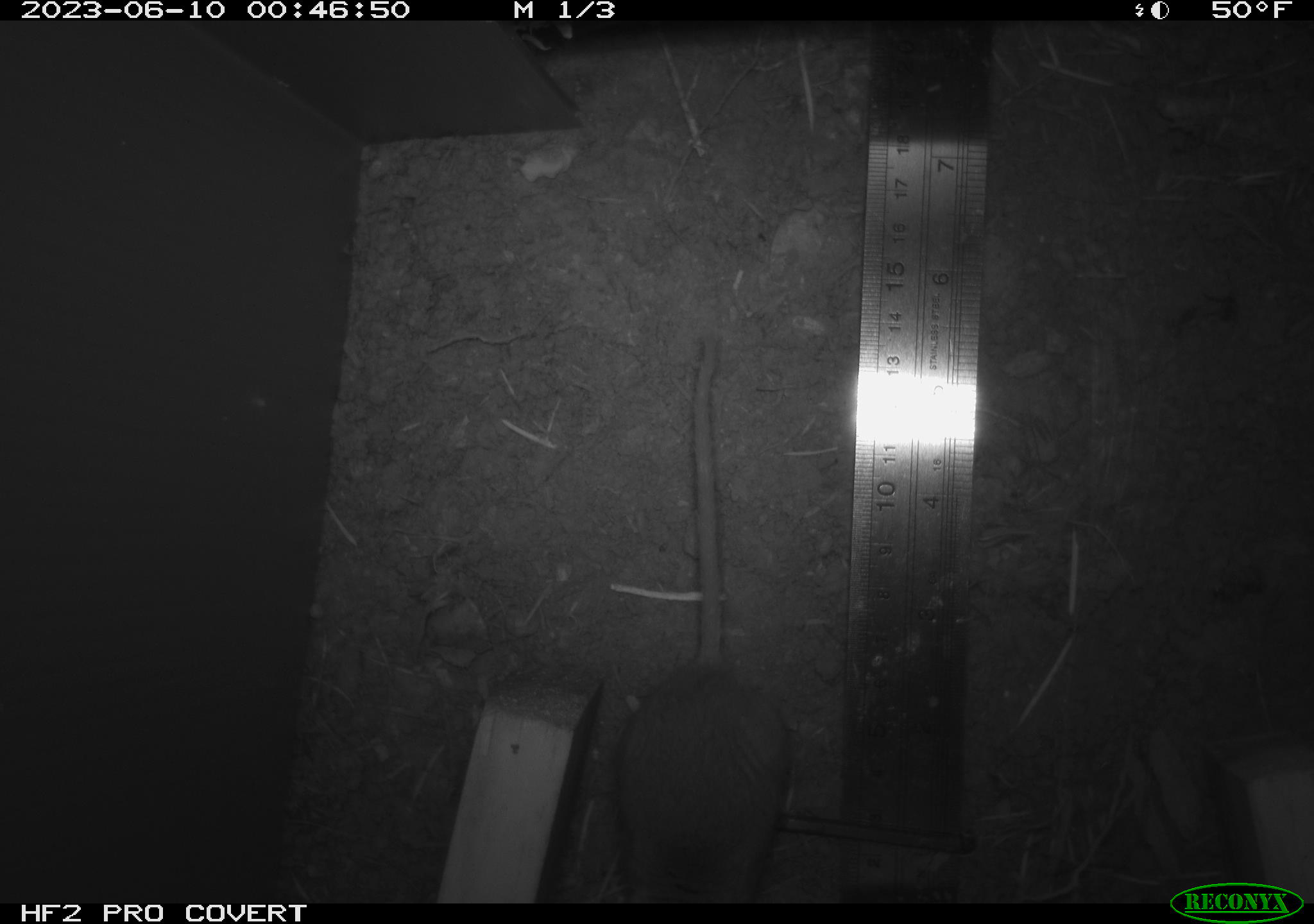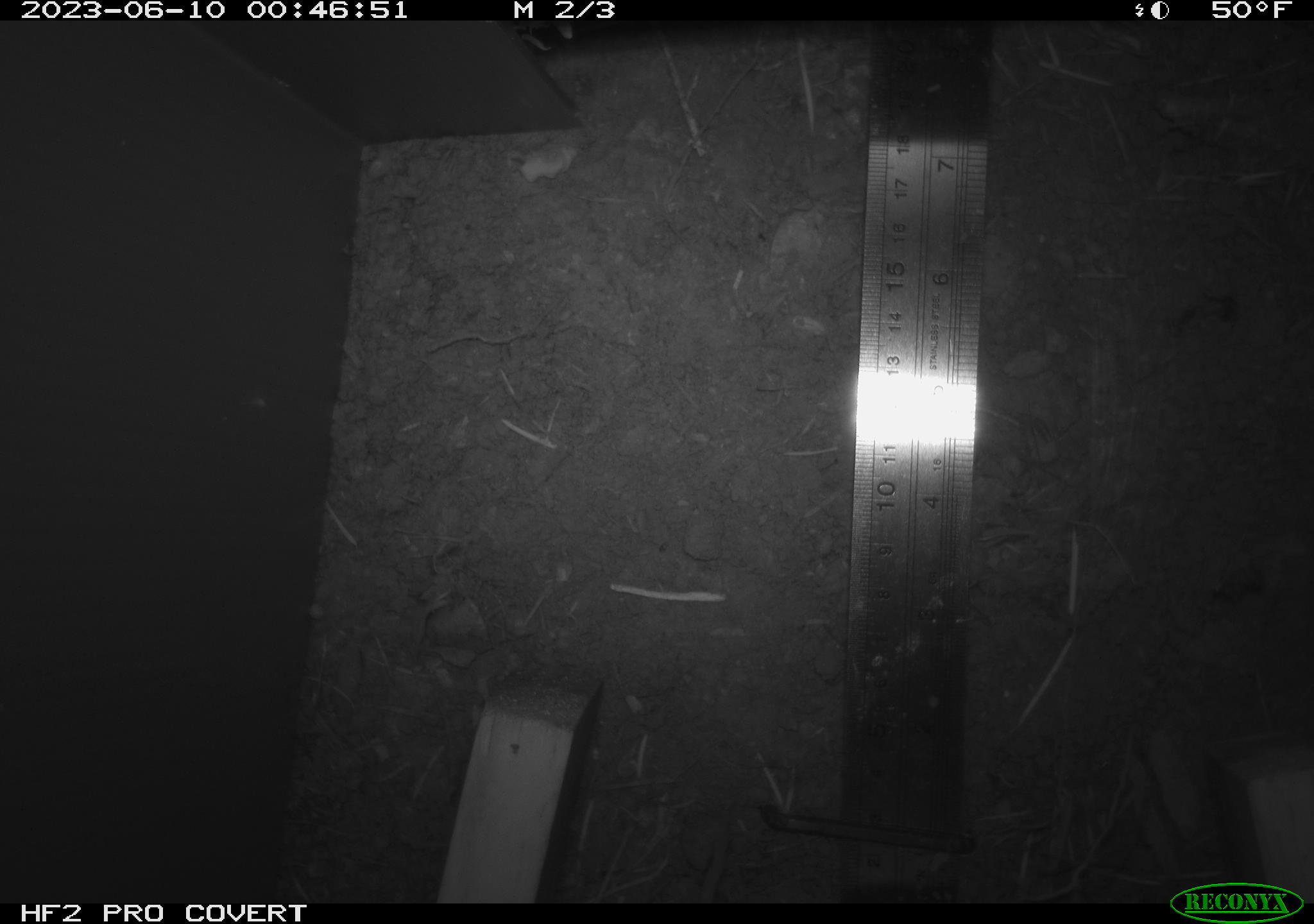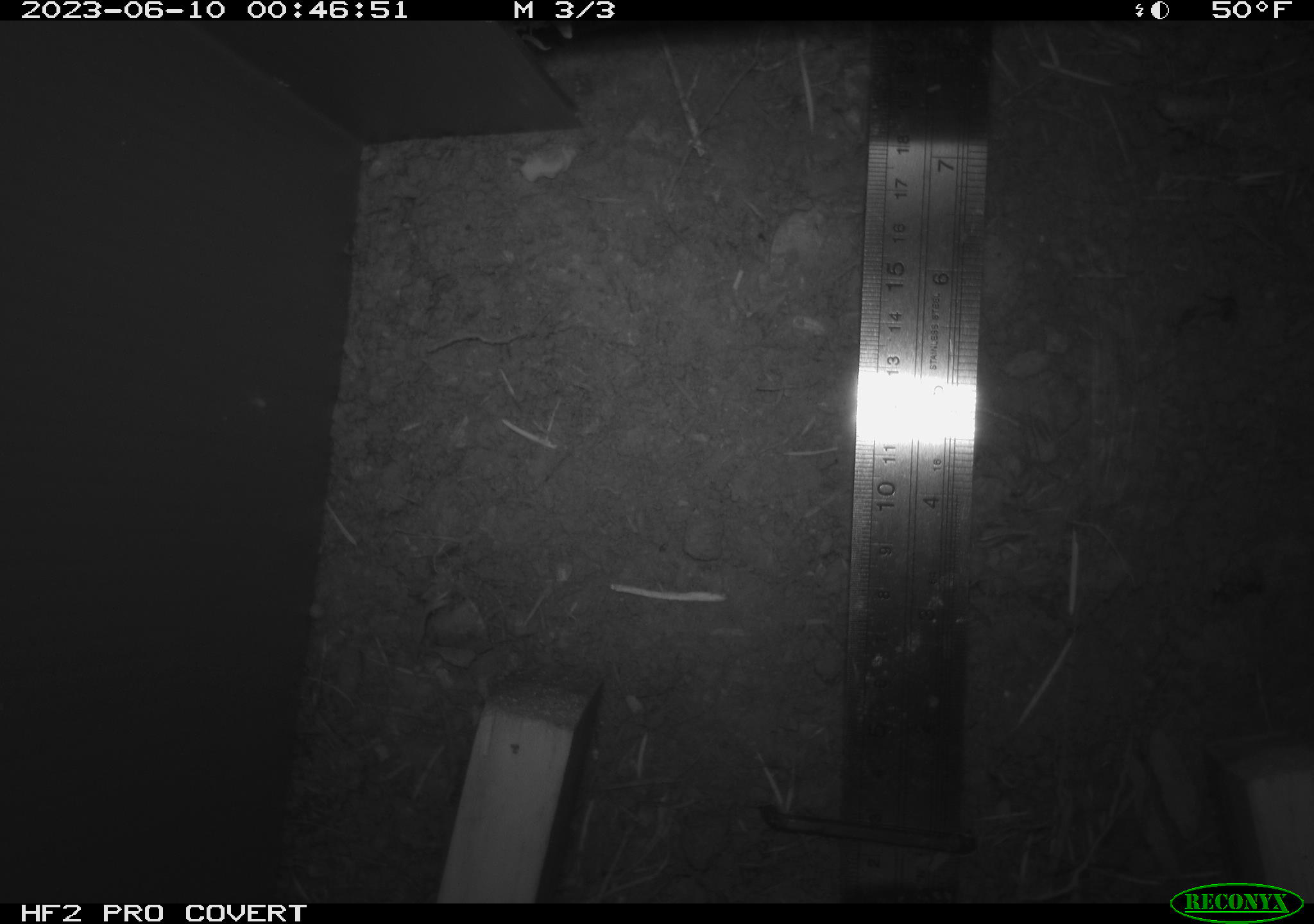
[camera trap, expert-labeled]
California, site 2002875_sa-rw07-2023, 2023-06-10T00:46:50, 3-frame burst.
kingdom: Animalia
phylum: Chordata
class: Mammalia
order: Rodentia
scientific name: Rodentia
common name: mouse species